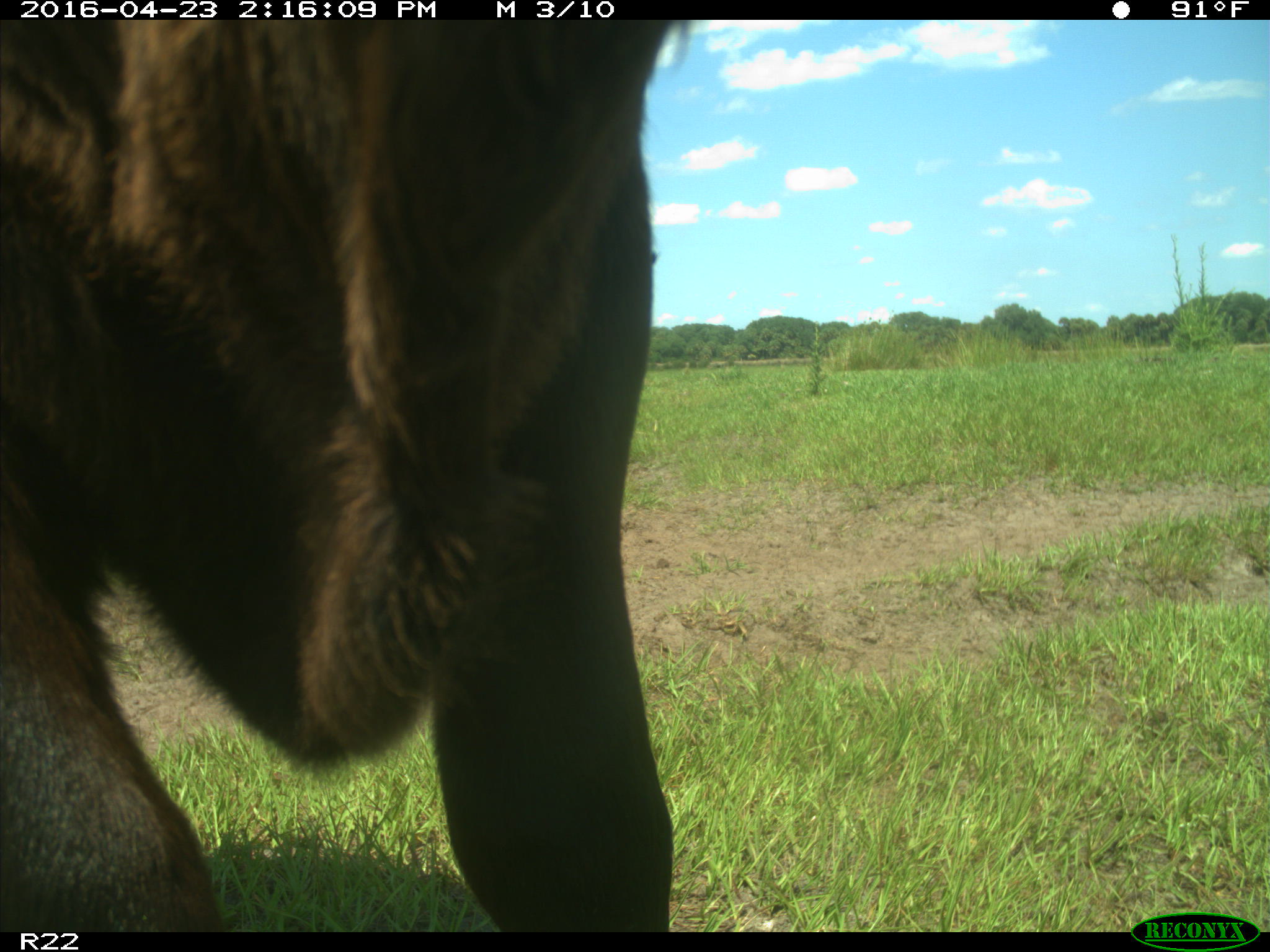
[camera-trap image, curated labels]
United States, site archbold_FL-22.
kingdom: Animalia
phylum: Chordata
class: Mammalia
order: Artiodactyla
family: Bovidae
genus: Bos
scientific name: Bos taurus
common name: domestic cow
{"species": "Bos taurus (domestic cow)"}